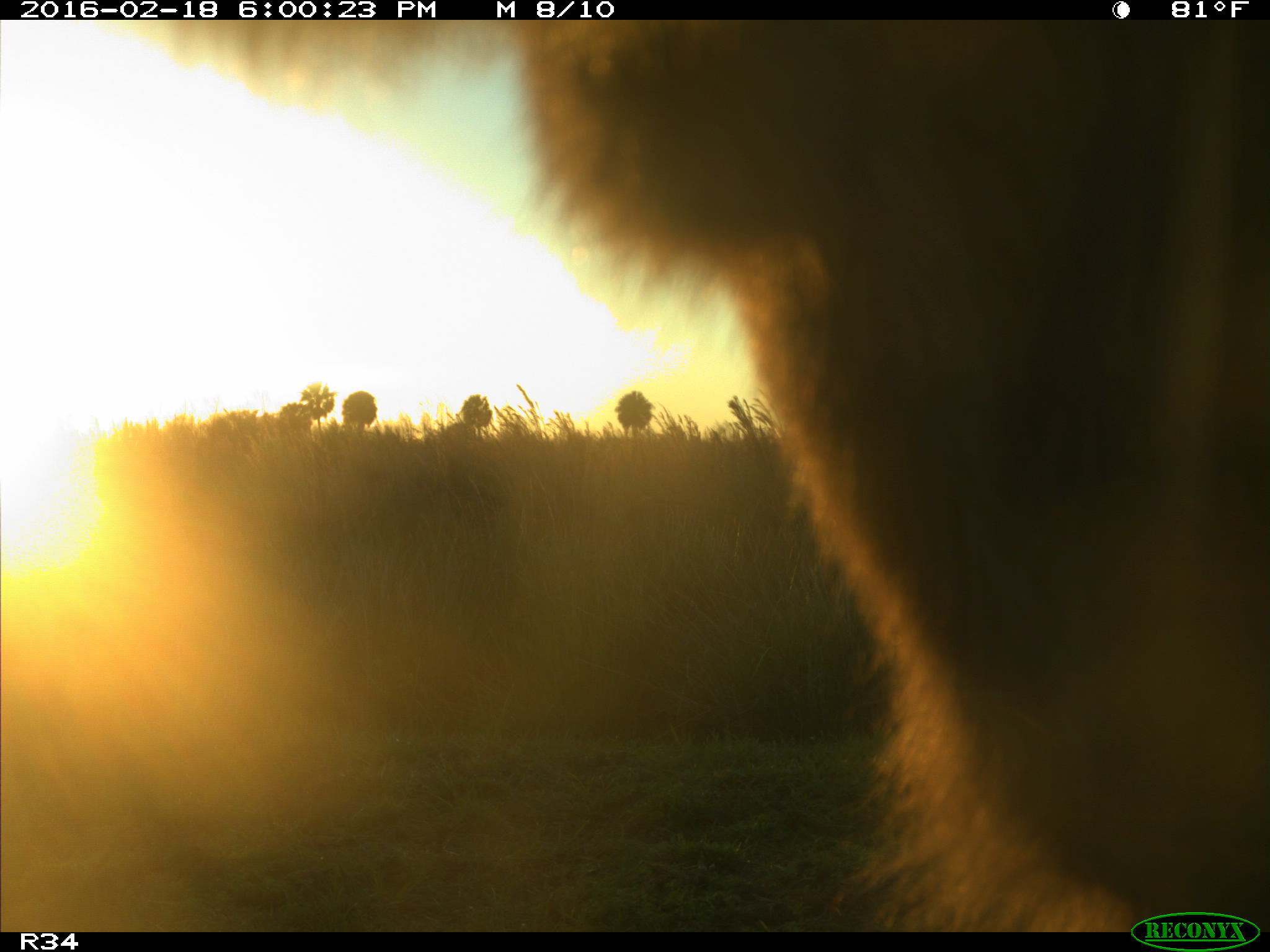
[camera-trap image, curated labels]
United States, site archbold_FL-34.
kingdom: Animalia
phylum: Chordata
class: Mammalia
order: Artiodactyla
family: Bovidae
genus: Bos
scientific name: Bos taurus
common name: domestic cow